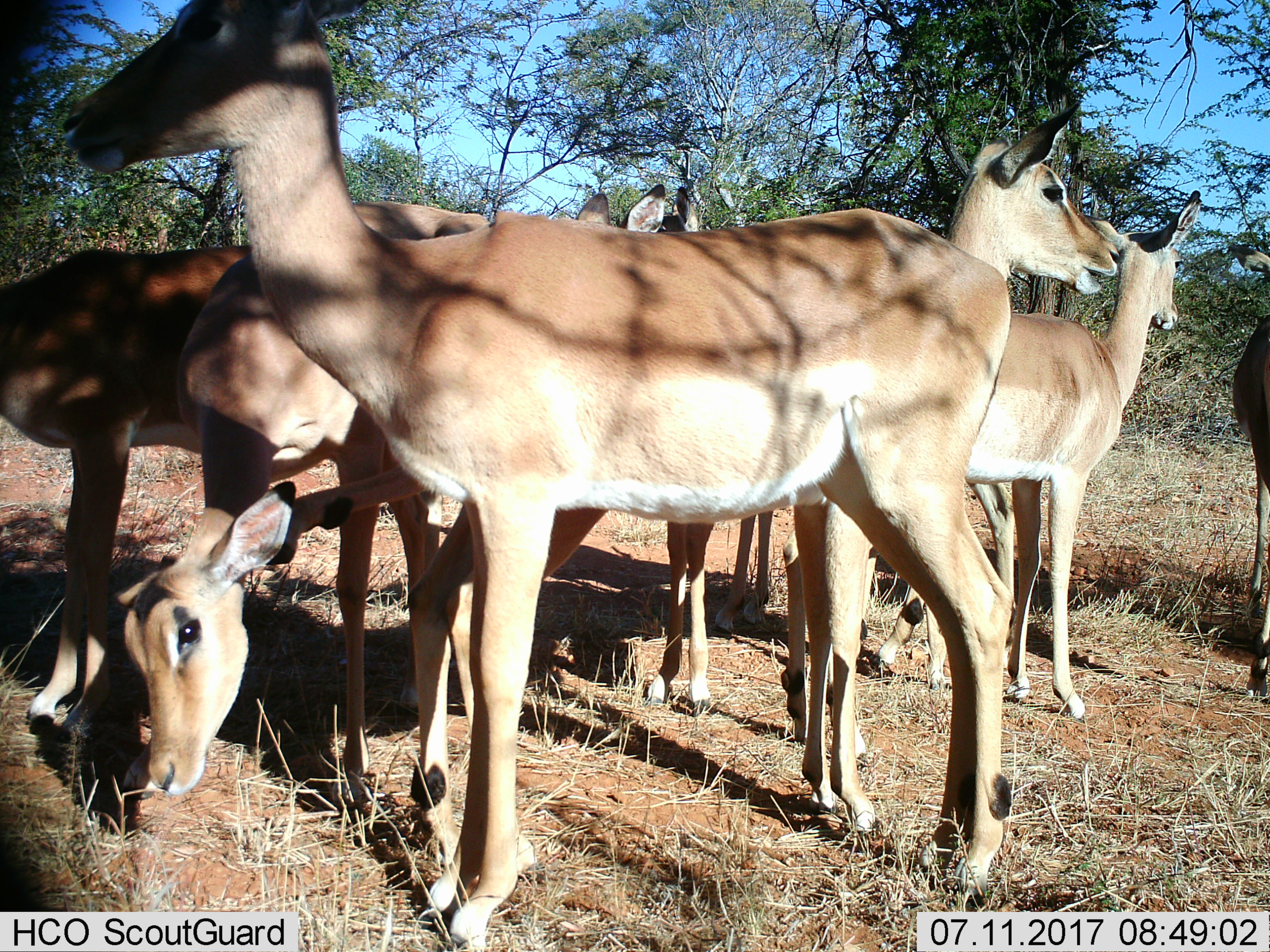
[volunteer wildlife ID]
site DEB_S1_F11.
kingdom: Animalia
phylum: Chordata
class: Mammalia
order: Artiodactyla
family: Bovidae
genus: Aepyceros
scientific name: Aepyceros melampus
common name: impala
Impala (Aepyceros melampus), count 8. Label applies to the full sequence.